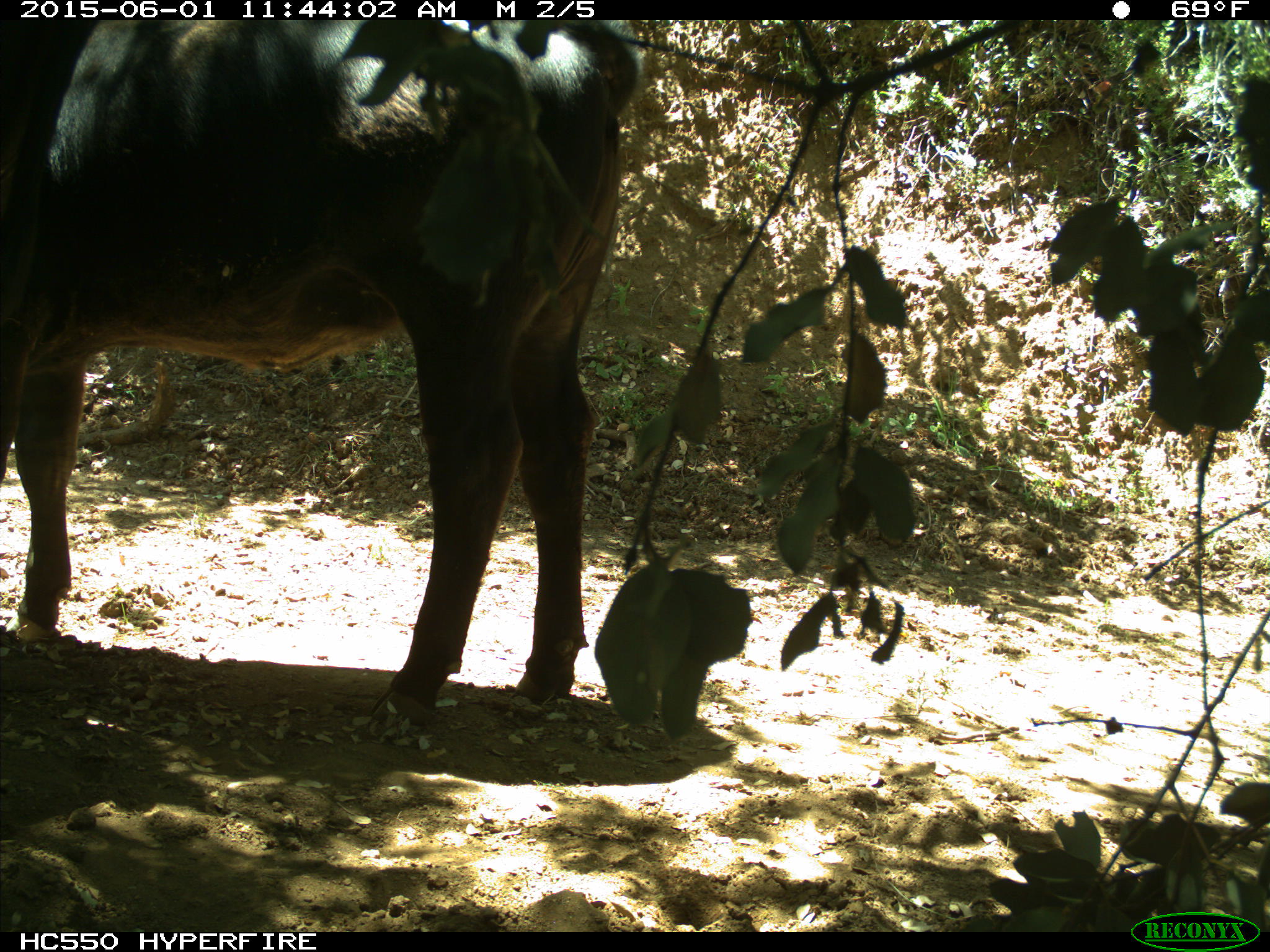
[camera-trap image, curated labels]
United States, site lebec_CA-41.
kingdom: Animalia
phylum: Chordata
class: Mammalia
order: Artiodactyla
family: Bovidae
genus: Bos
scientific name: Bos taurus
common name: domestic cow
Bos taurus (domestic cow).